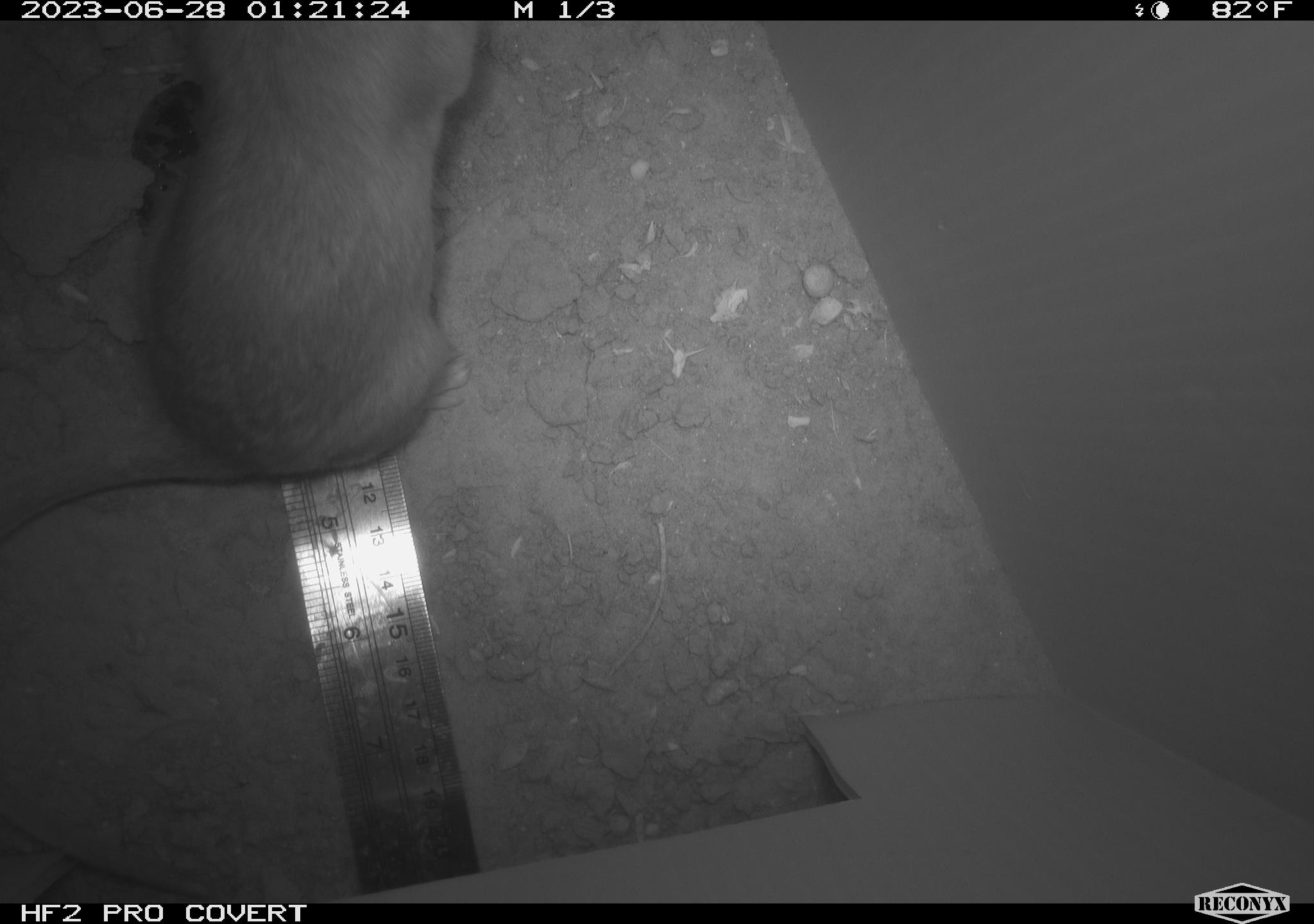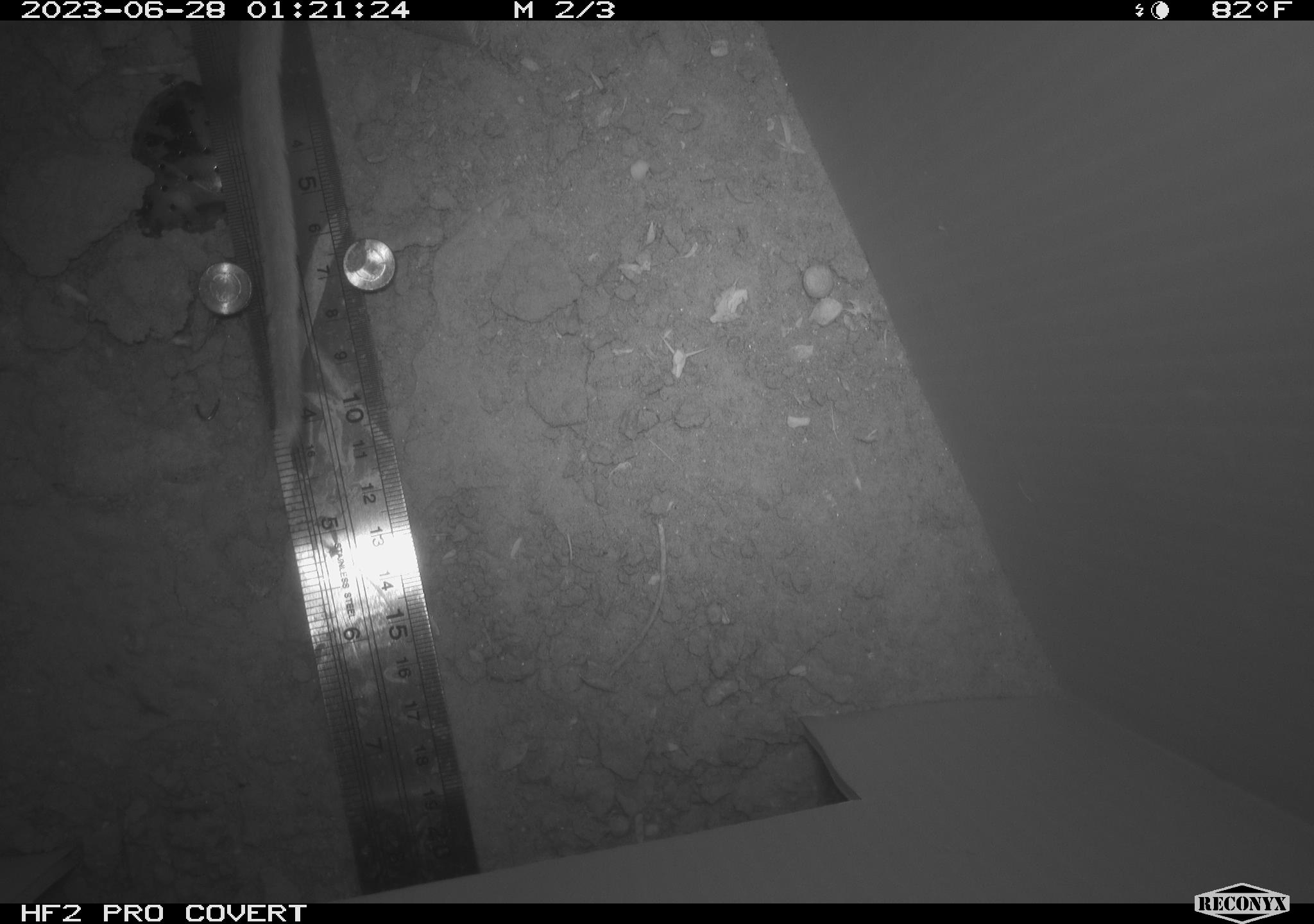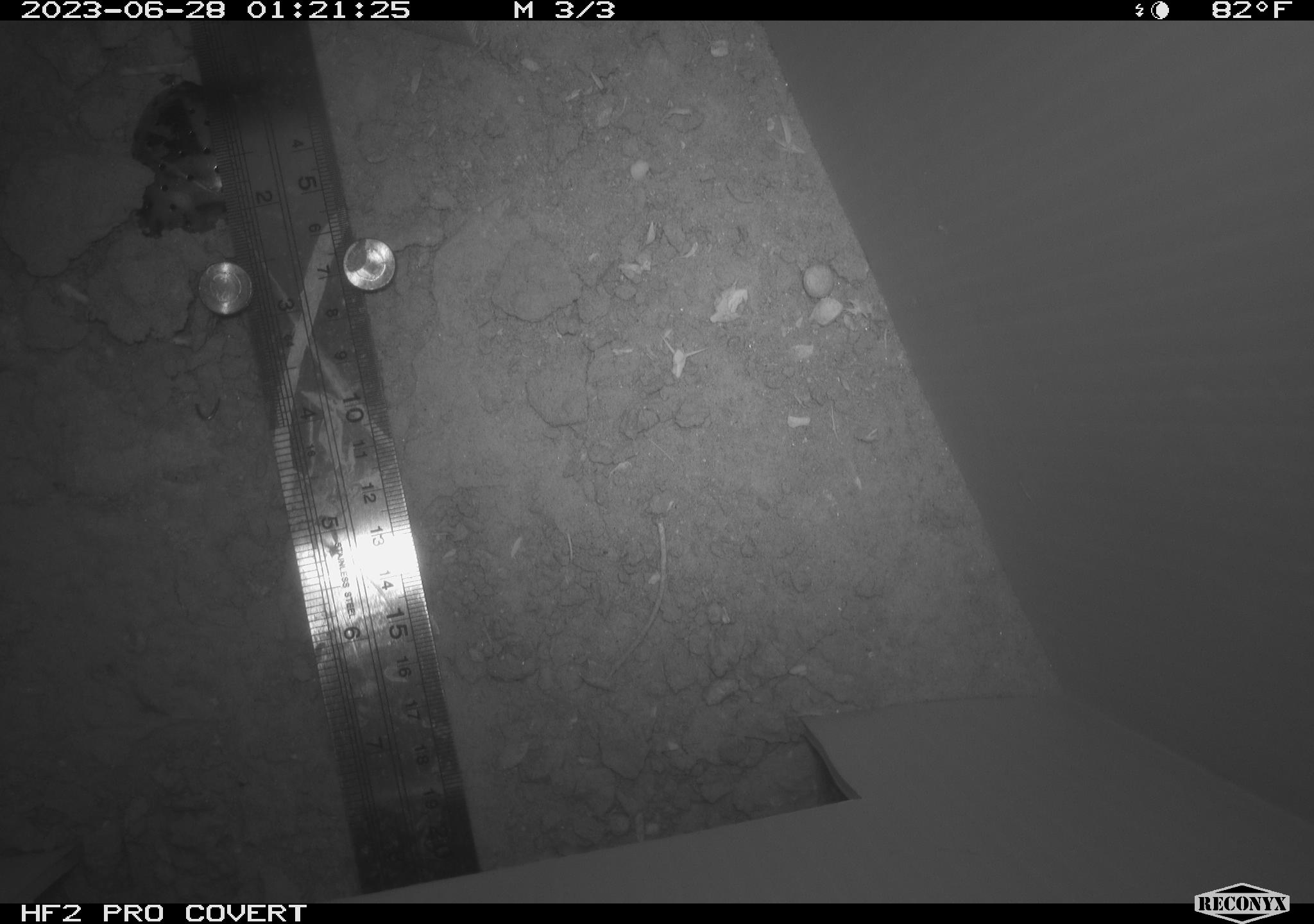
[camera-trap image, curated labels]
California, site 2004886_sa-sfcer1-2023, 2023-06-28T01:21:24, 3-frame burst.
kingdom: Animalia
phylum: Chordata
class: Mammalia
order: Rodentia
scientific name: Rodentia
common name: mouse species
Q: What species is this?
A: Mouse species (Rodentia).